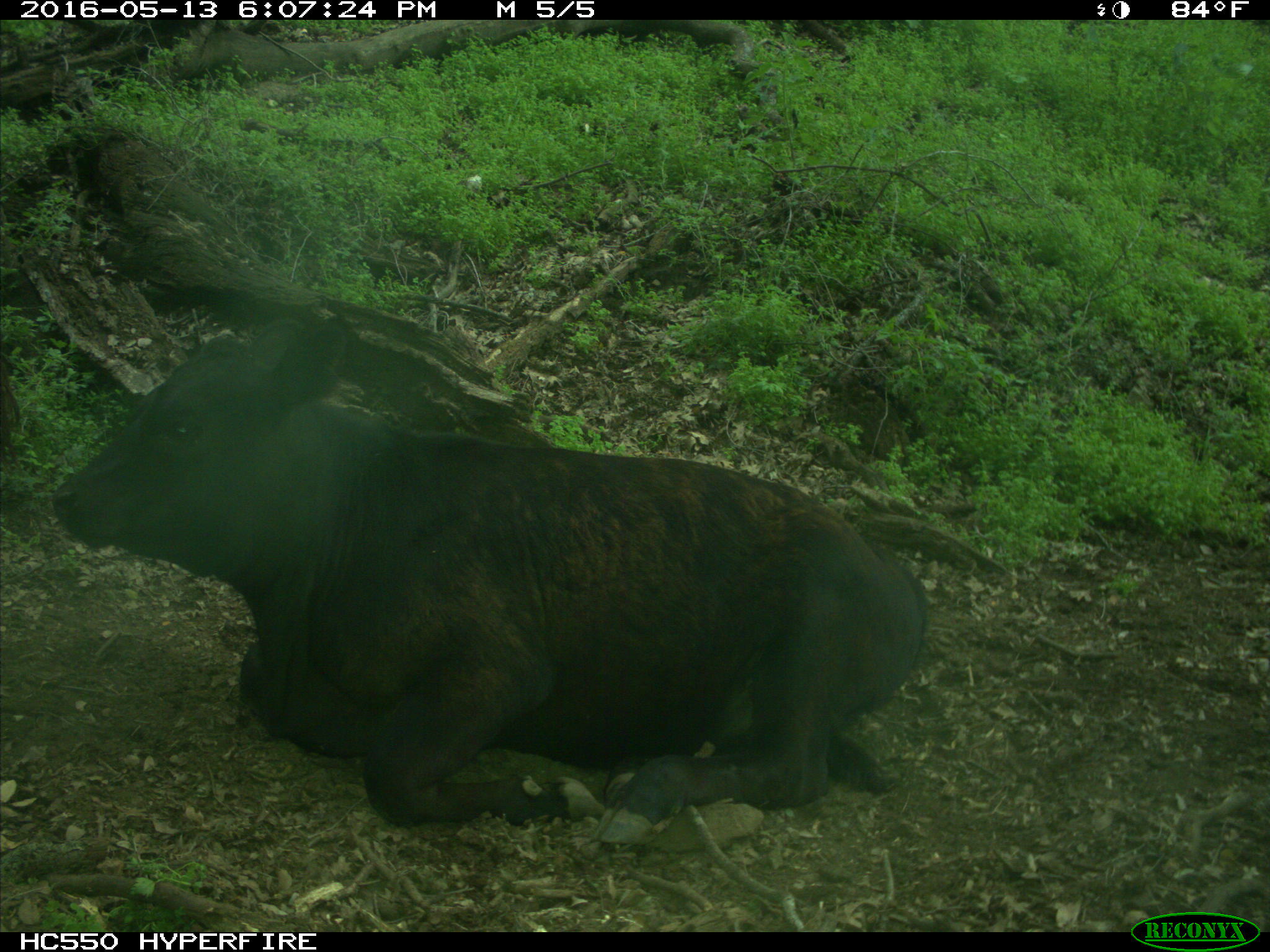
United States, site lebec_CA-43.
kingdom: Animalia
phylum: Chordata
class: Mammalia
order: Artiodactyla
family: Bovidae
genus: Bos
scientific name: Bos taurus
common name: domestic cow